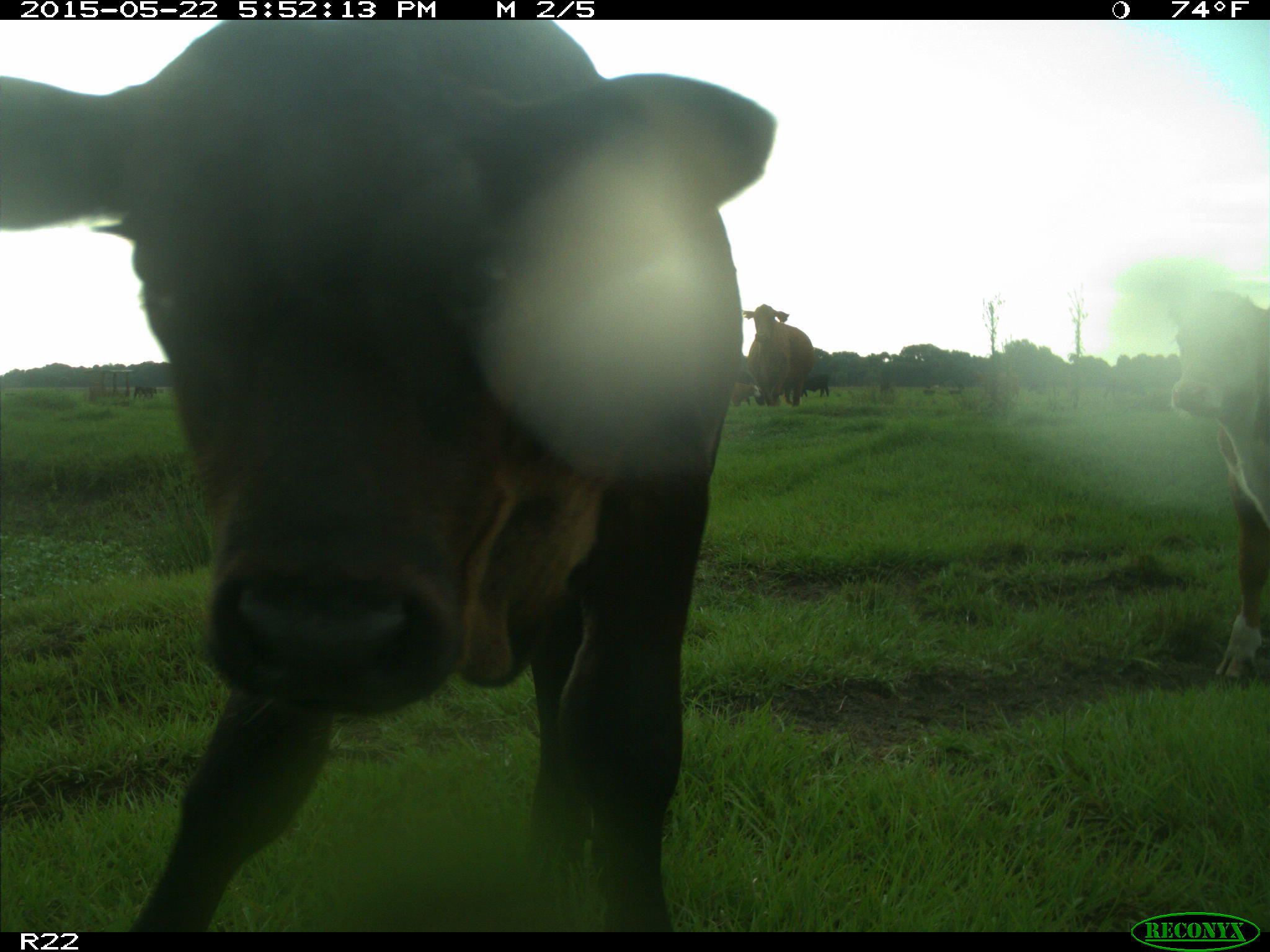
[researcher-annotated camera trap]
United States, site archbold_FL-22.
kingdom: Animalia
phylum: Chordata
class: Mammalia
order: Artiodactyla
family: Bovidae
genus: Bos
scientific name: Bos taurus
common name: domestic cow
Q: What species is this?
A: Bos taurus (domestic cow).